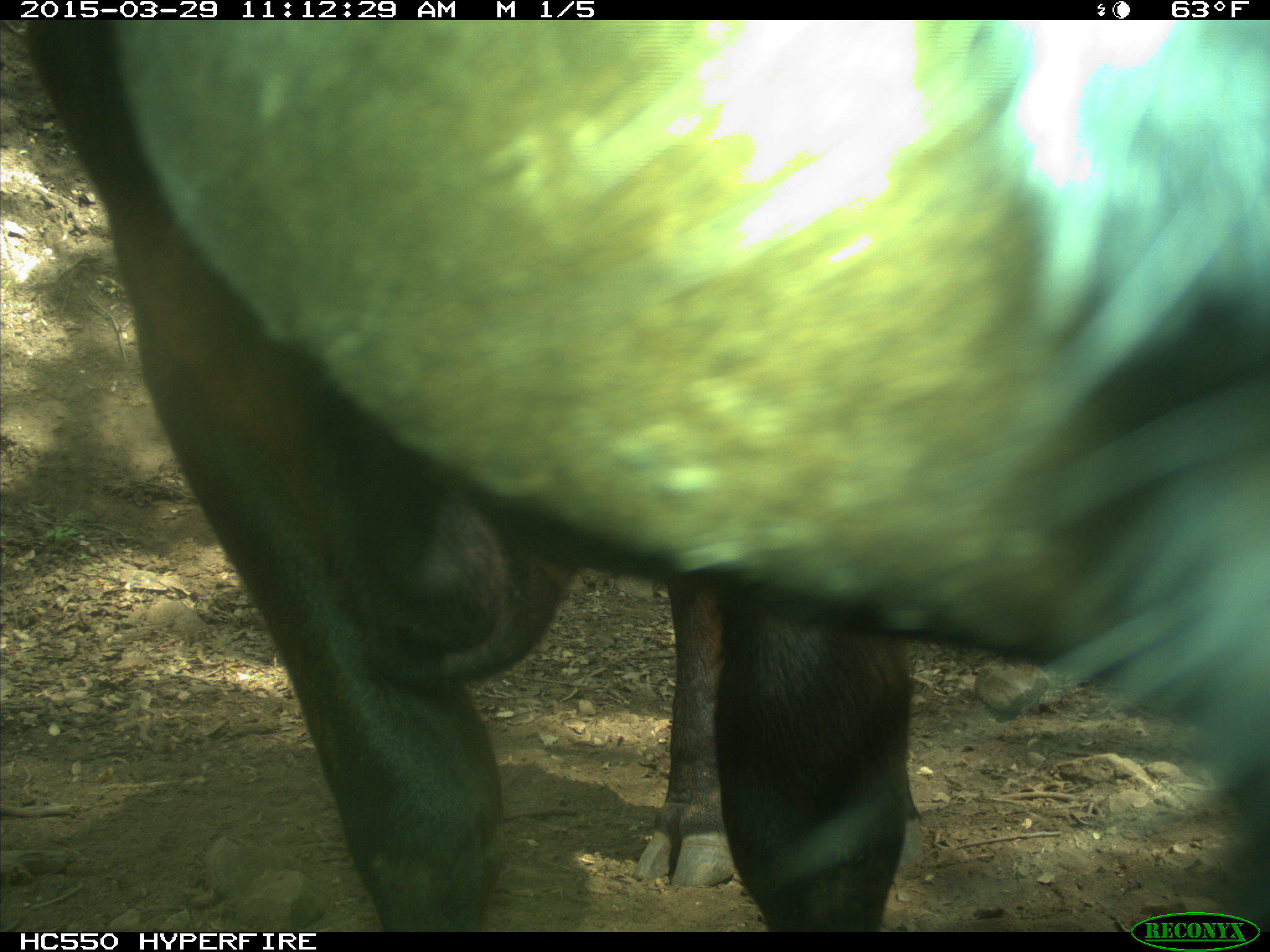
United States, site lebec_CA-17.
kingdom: Animalia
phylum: Chordata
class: Mammalia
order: Artiodactyla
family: Bovidae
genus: Bos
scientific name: Bos taurus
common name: domestic cow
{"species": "Bos taurus (domestic cow)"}